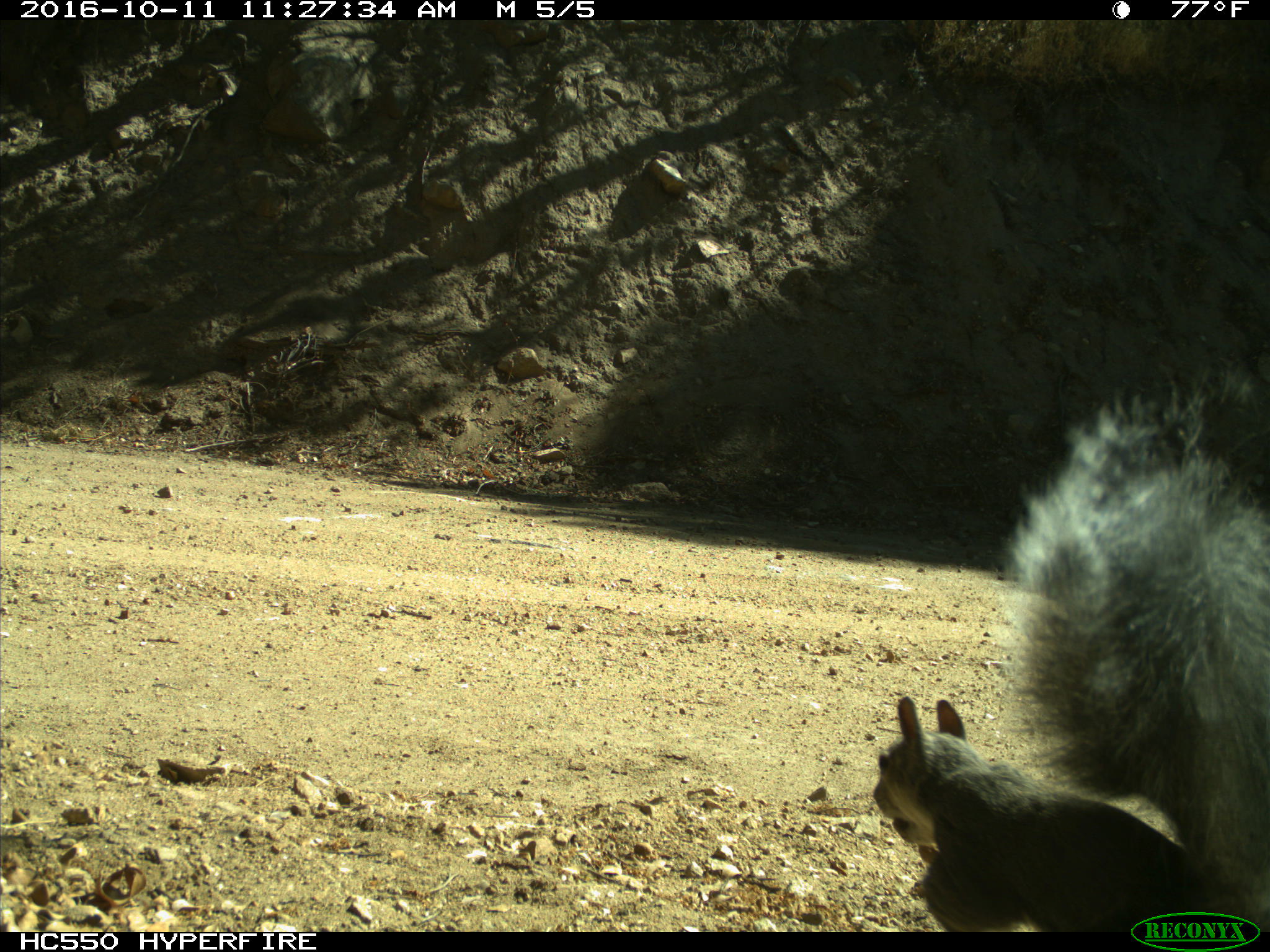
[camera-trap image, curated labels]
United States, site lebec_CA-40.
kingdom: Animalia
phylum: Chordata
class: Mammalia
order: Rodentia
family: Sciuridae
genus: Sciurus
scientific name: Sciurus carolinensis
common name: eastern gray squirrel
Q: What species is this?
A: Sciurus carolinensis (eastern gray squirrel).